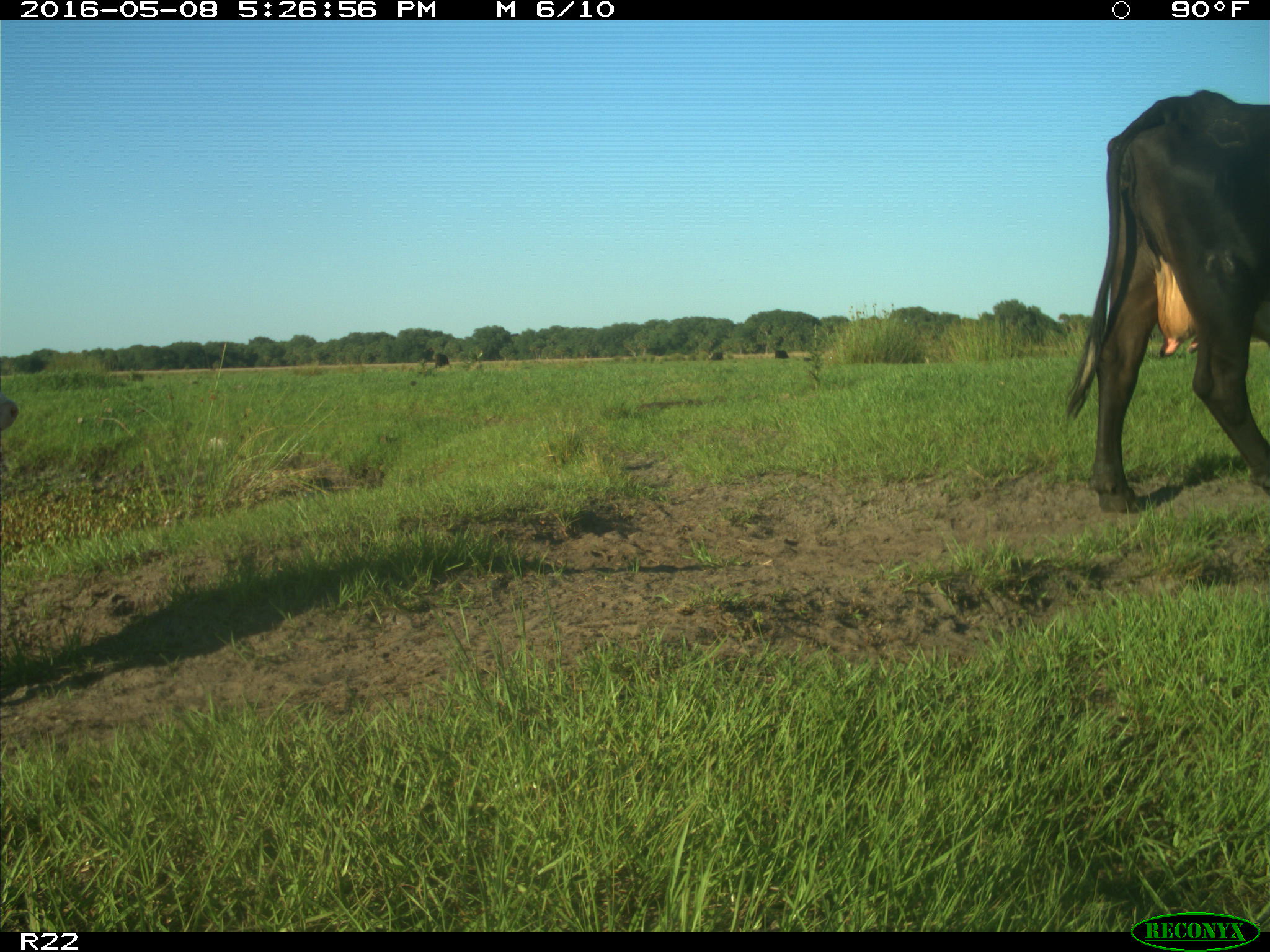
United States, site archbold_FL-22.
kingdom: Animalia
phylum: Chordata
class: Mammalia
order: Artiodactyla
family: Bovidae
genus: Bos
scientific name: Bos taurus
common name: domestic cow